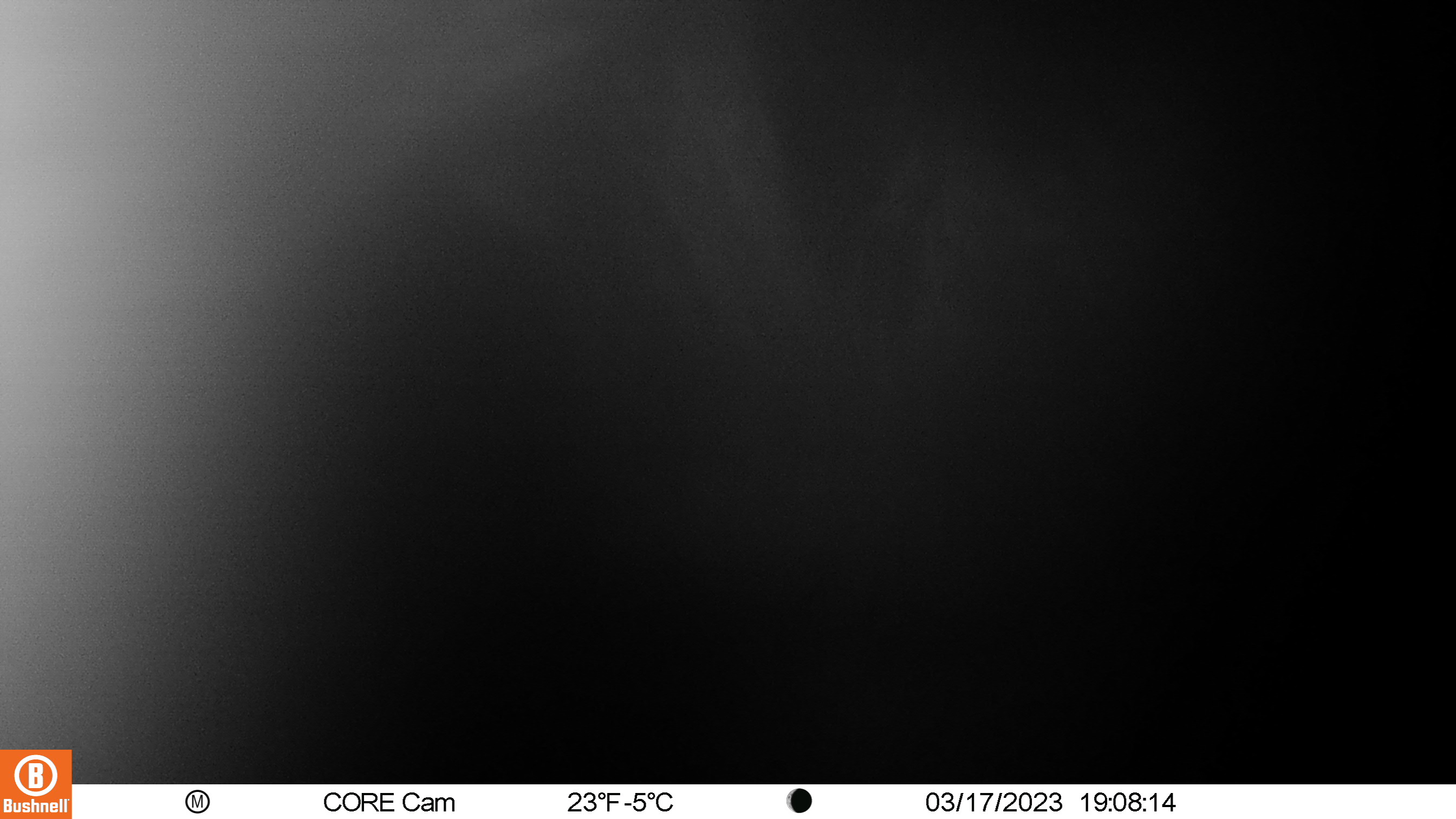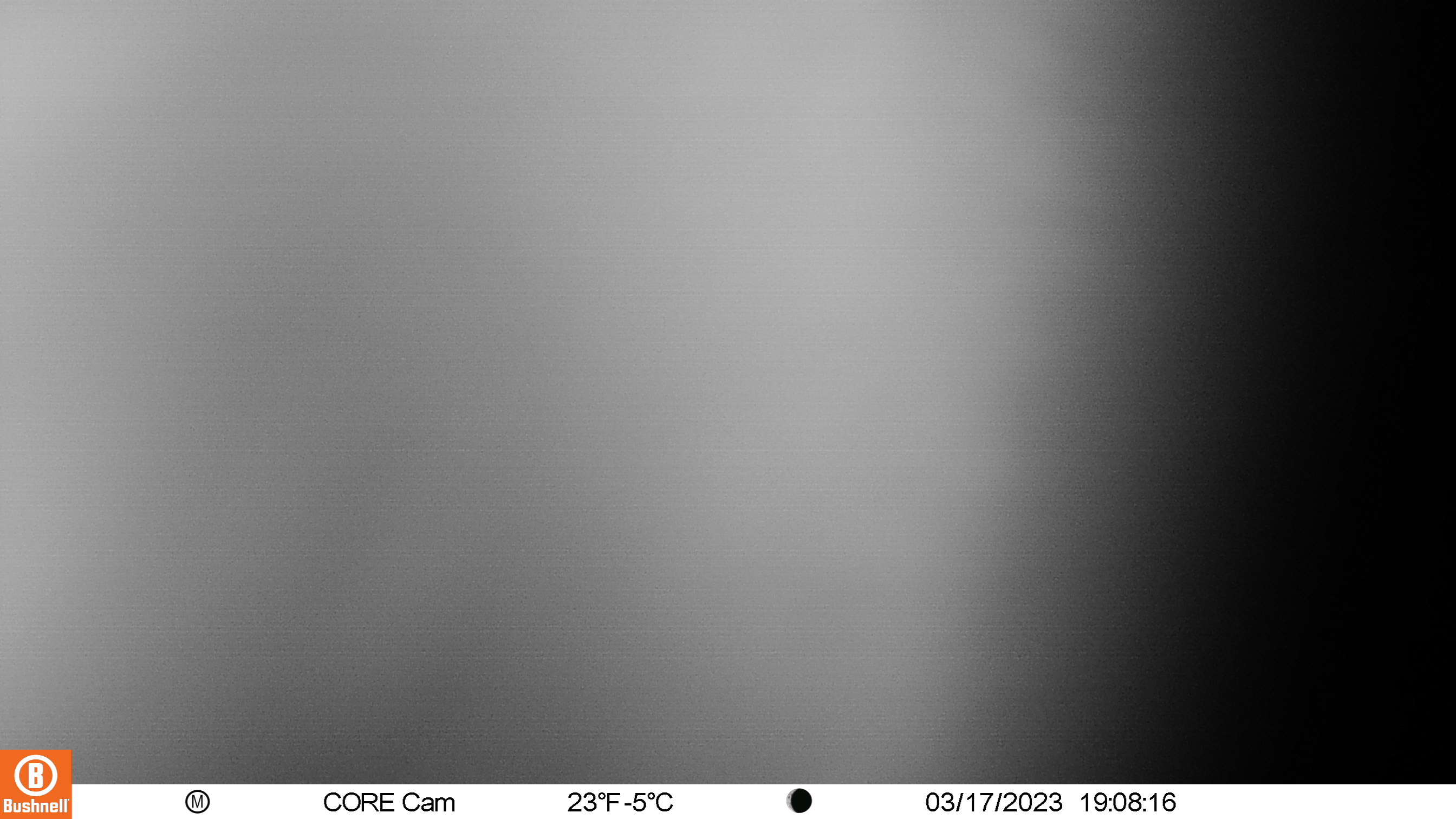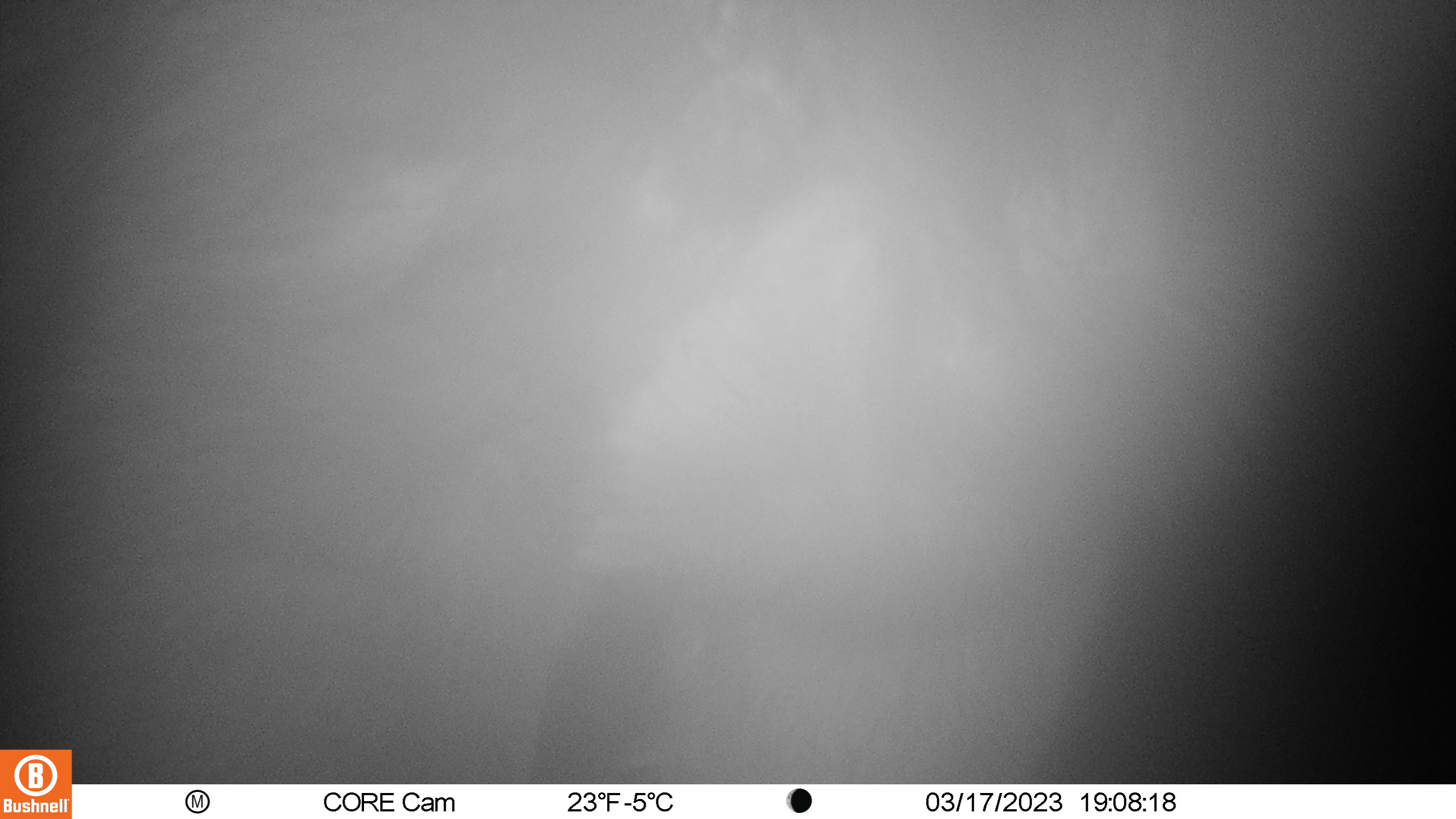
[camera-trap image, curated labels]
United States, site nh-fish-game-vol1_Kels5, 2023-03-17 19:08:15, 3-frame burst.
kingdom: Animalia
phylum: Chordata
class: Mammalia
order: Artiodactyla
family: Cervidae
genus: Alces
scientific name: Alces alces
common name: moose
Moose (Alces alces).